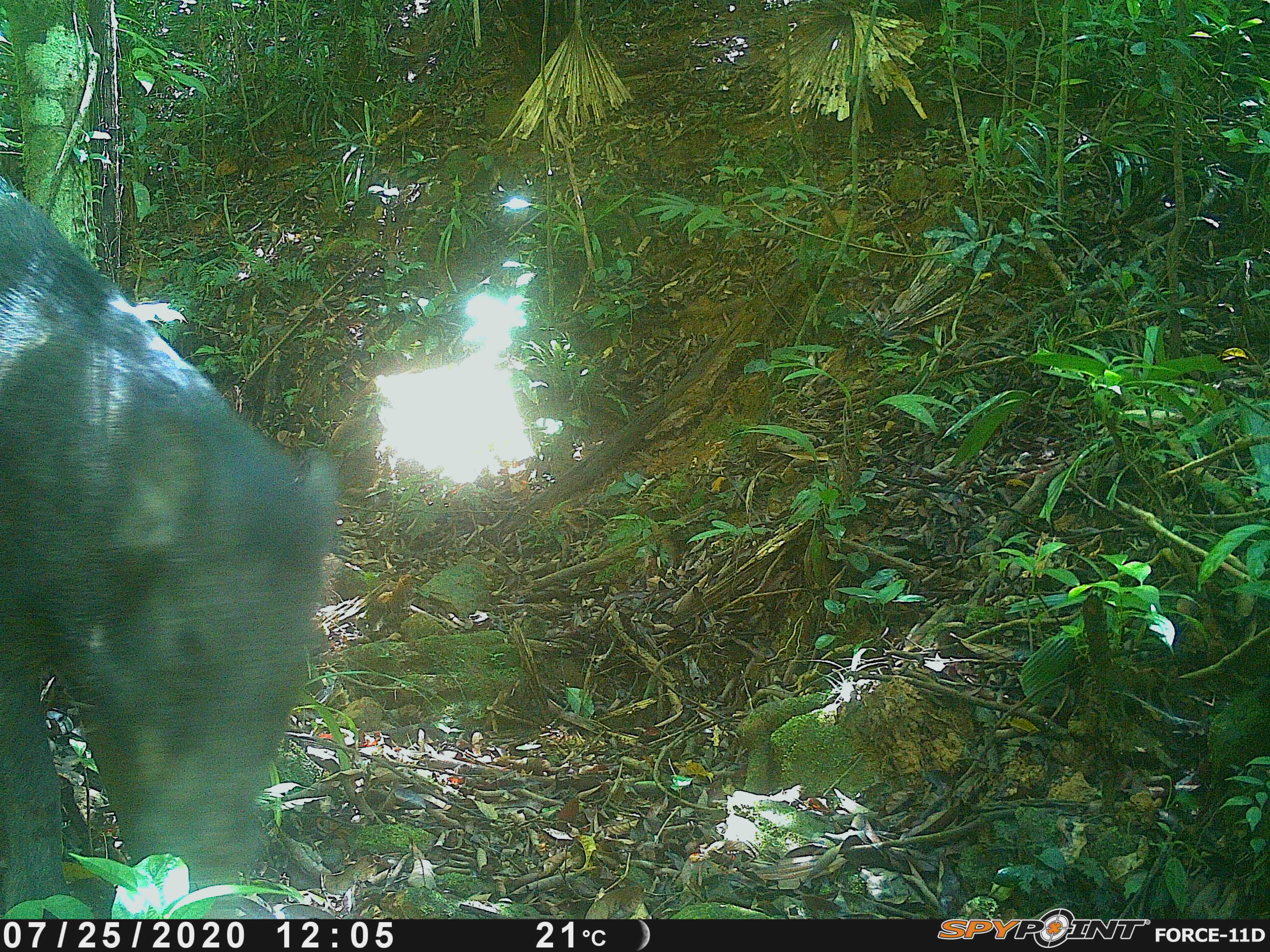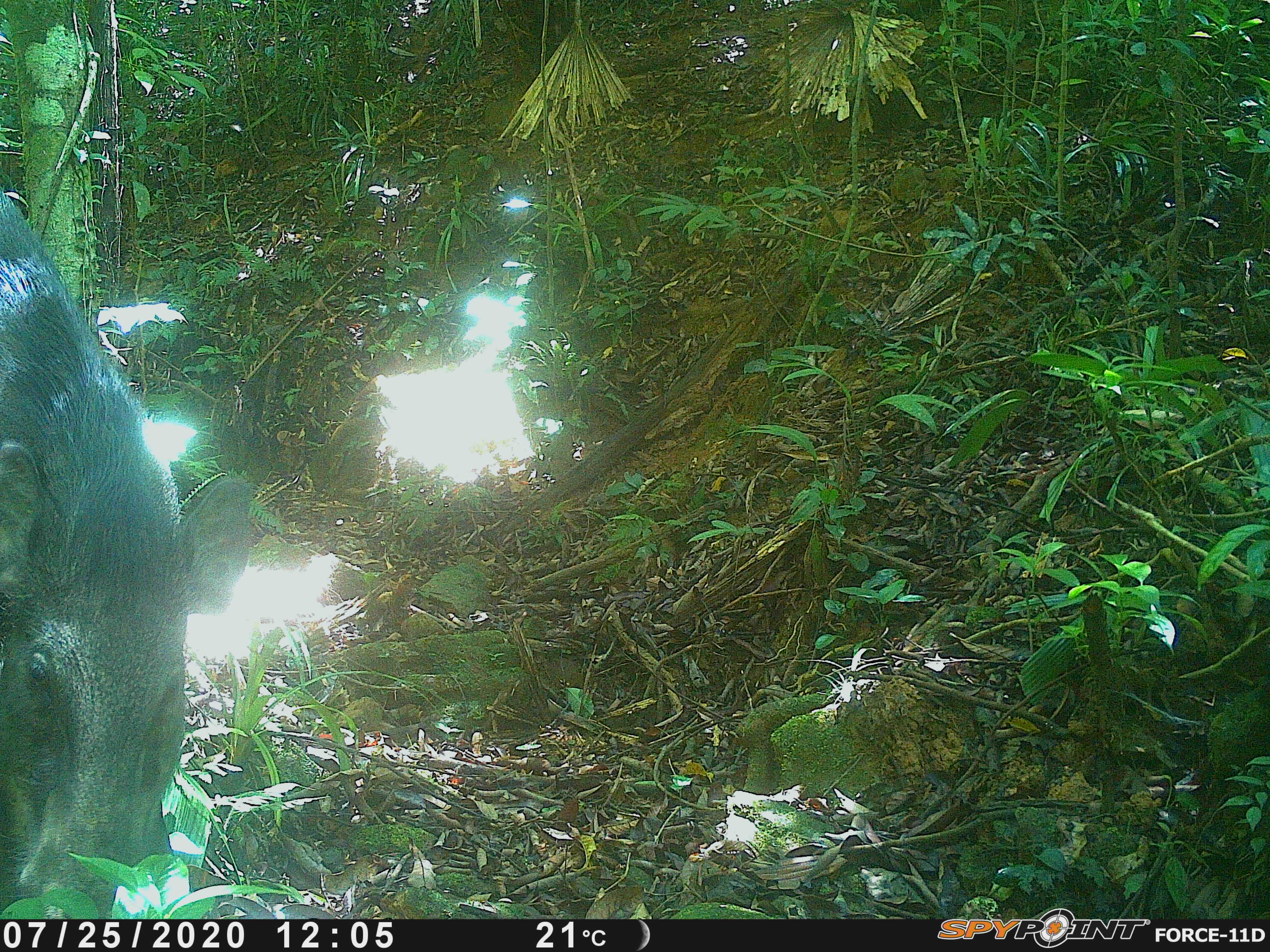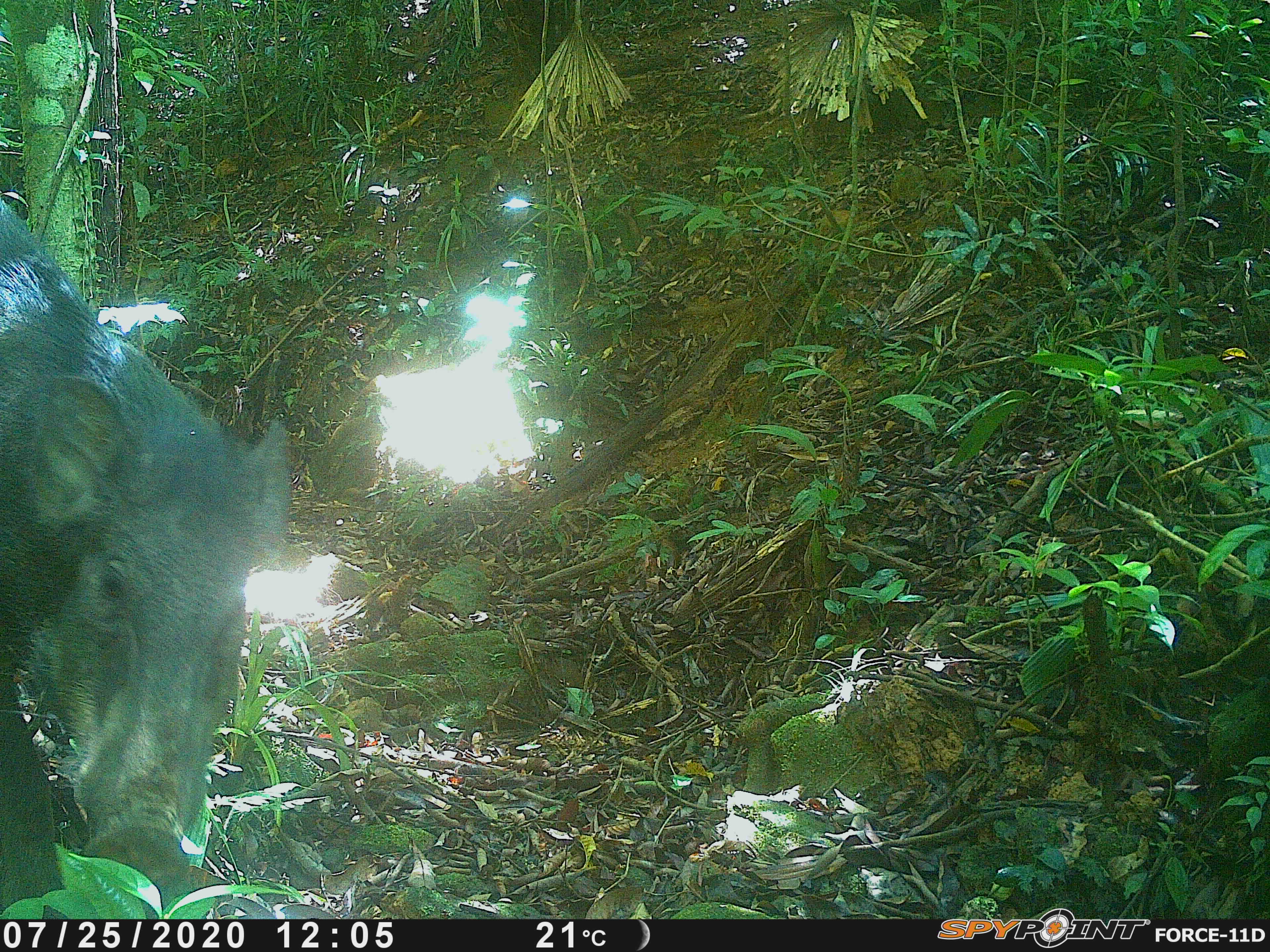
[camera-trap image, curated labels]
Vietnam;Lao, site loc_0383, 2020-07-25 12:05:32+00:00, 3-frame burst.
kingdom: Animalia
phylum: Chordata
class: Mammalia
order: Artiodactyla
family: Suidae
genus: Sus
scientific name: Sus scrofa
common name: eurasian wild pig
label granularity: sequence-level